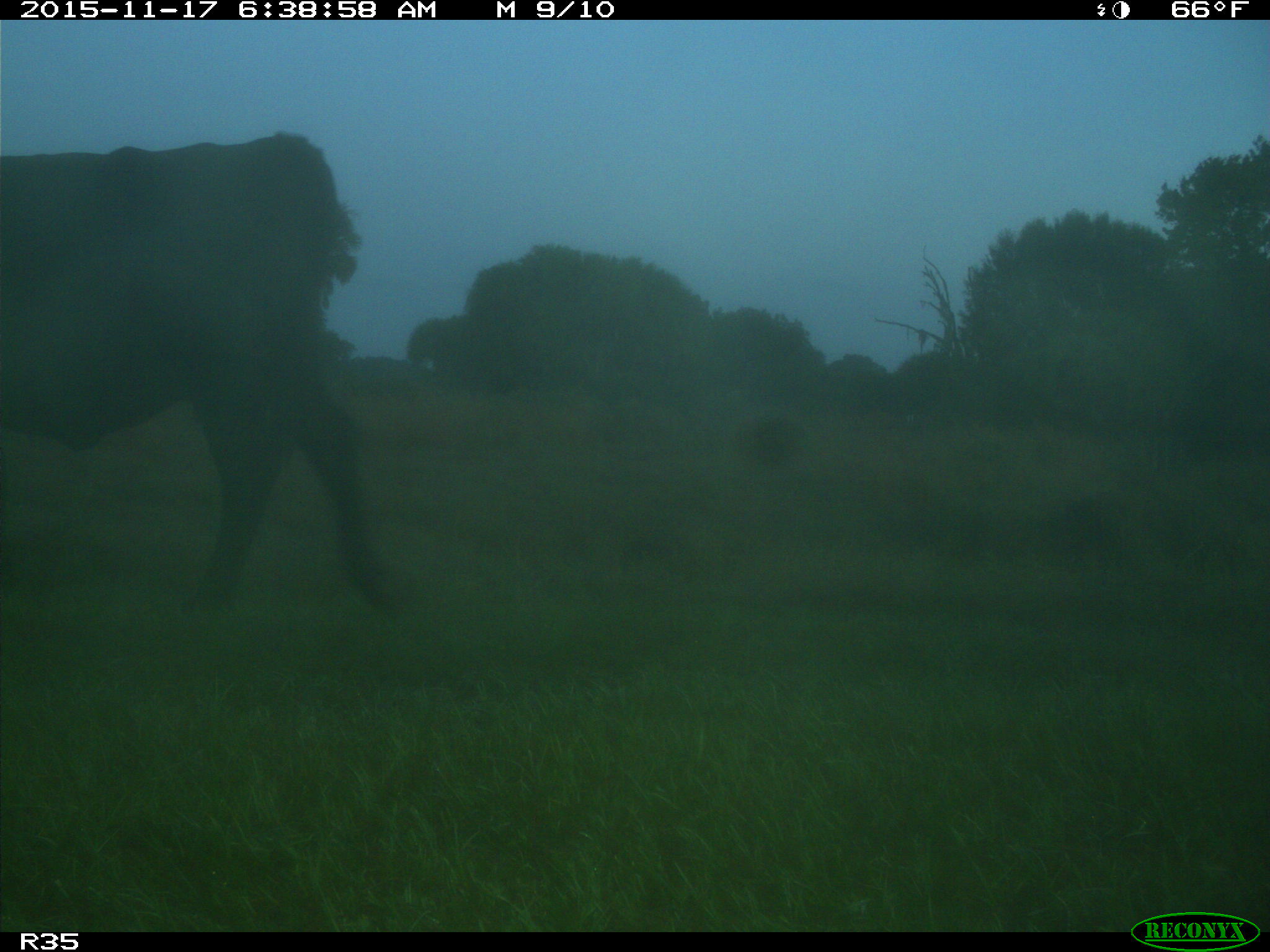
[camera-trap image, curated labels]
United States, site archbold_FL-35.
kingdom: Animalia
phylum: Chordata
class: Mammalia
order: Artiodactyla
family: Bovidae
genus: Bos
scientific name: Bos taurus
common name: domestic cow